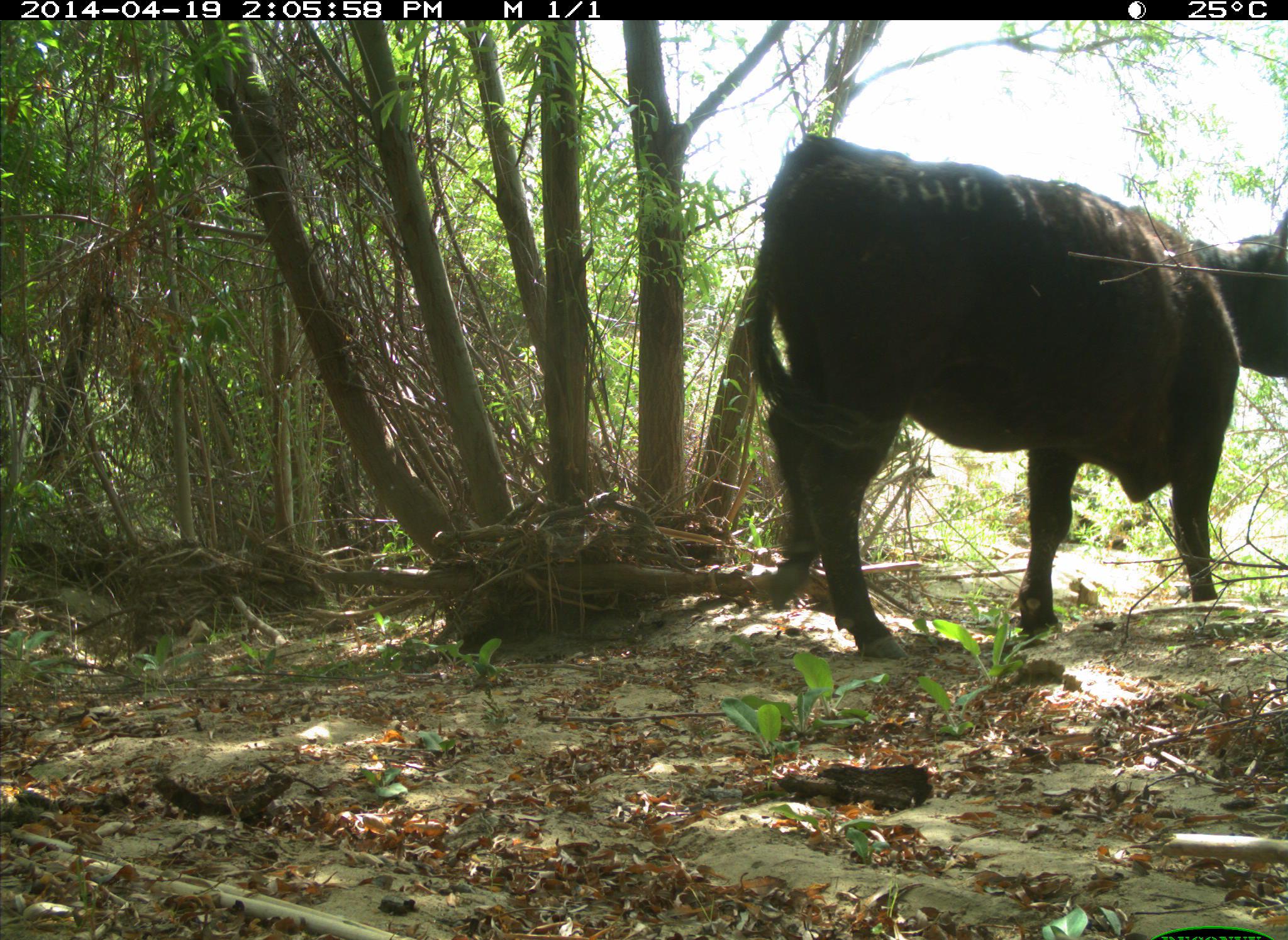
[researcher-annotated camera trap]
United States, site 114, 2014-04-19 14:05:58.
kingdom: Animalia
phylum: Chordata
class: Mammalia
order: Artiodactyla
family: Bovidae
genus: Bos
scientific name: Bos taurus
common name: cow